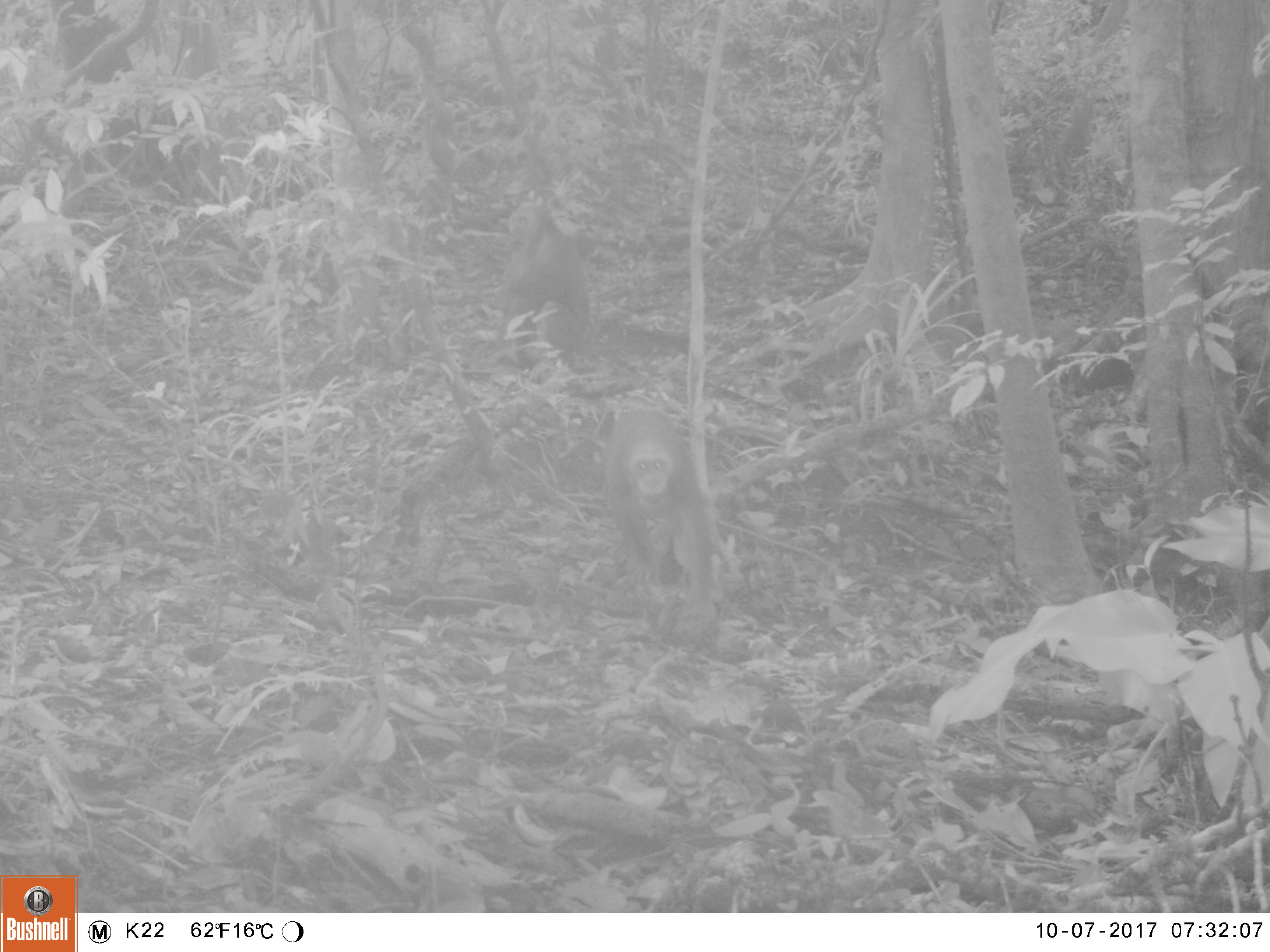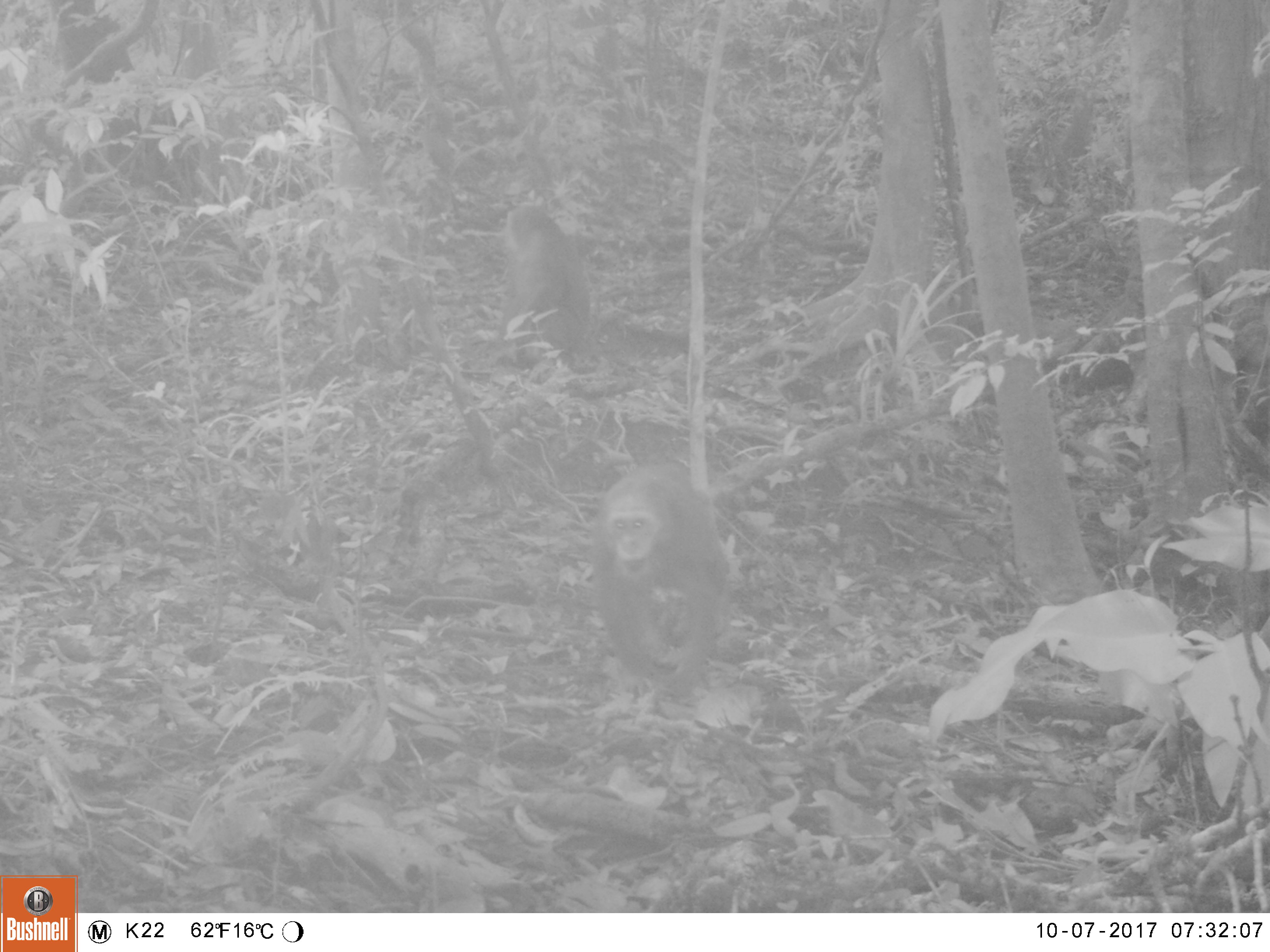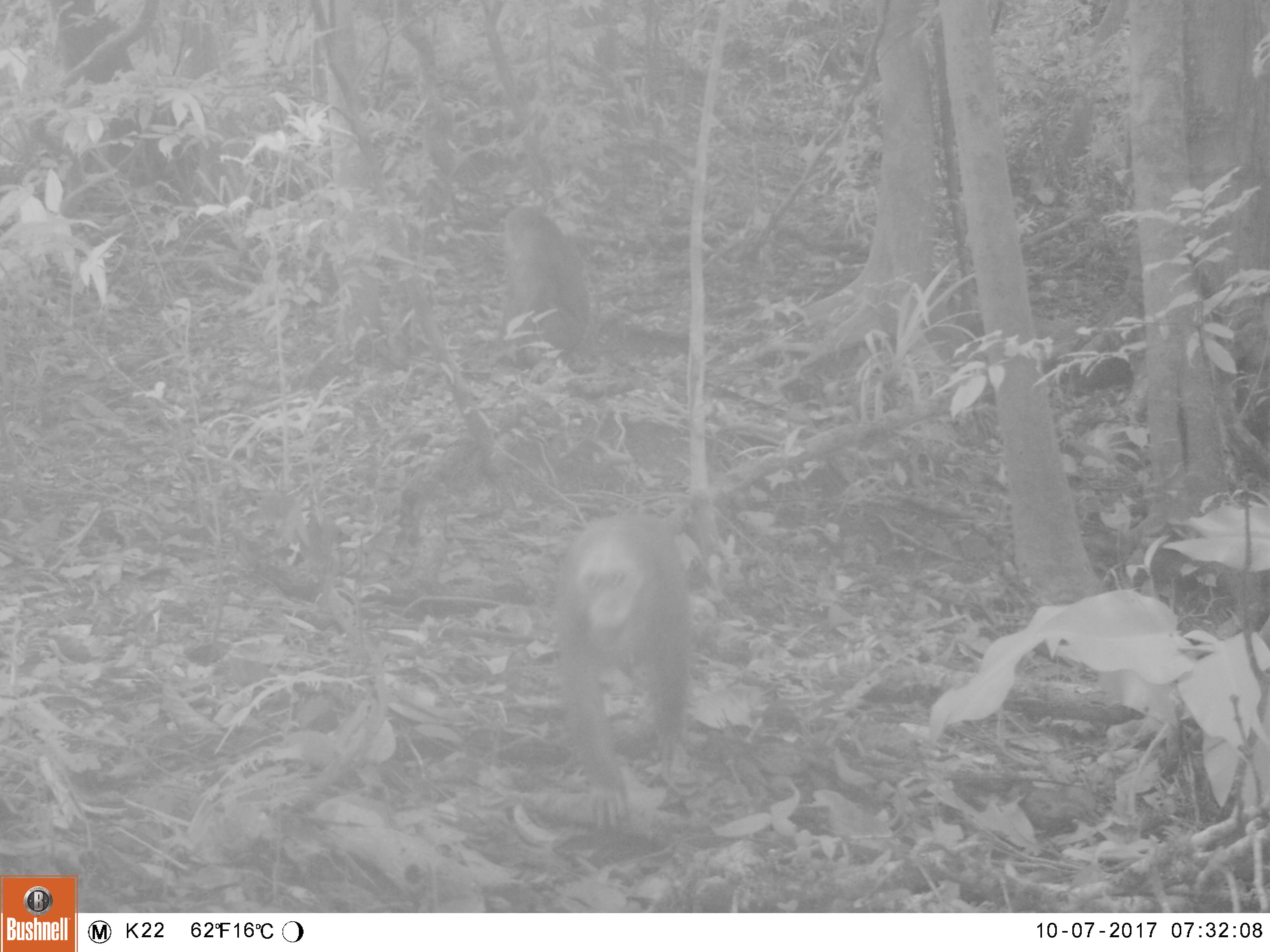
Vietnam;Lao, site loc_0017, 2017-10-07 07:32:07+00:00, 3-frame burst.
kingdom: Animalia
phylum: Chordata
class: Mammalia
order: Primates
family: Cercopithecidae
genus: Macaca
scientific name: Macaca arctoides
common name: stump-tailed macaque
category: stump tailed macaque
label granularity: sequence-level